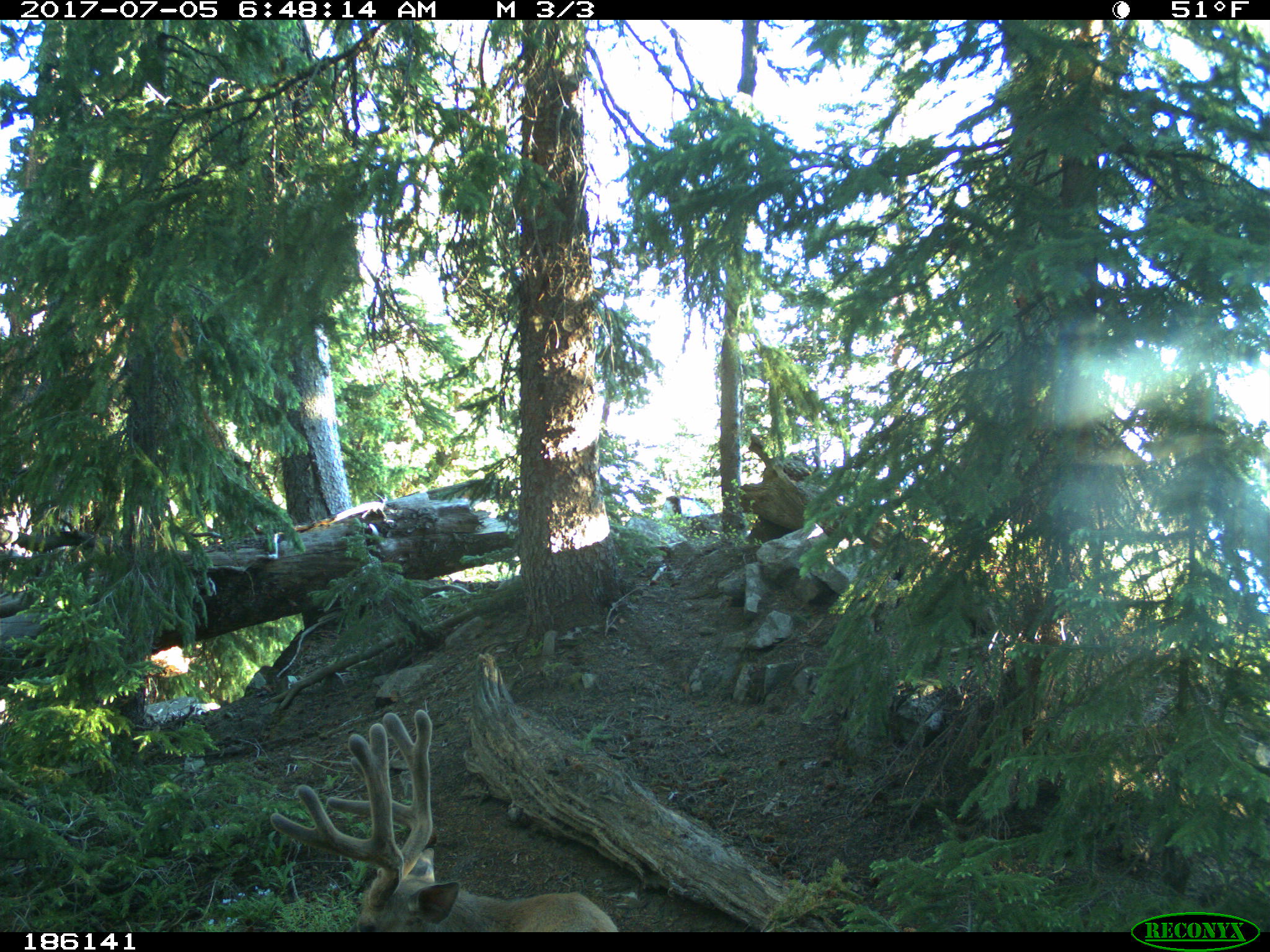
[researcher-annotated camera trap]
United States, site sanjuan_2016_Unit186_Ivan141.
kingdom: Animalia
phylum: Chordata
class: Mammalia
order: Artiodactyla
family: Cervidae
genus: Odocoileus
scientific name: Odocoileus hemionus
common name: mule deer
Odocoileus hemionus (mule deer).